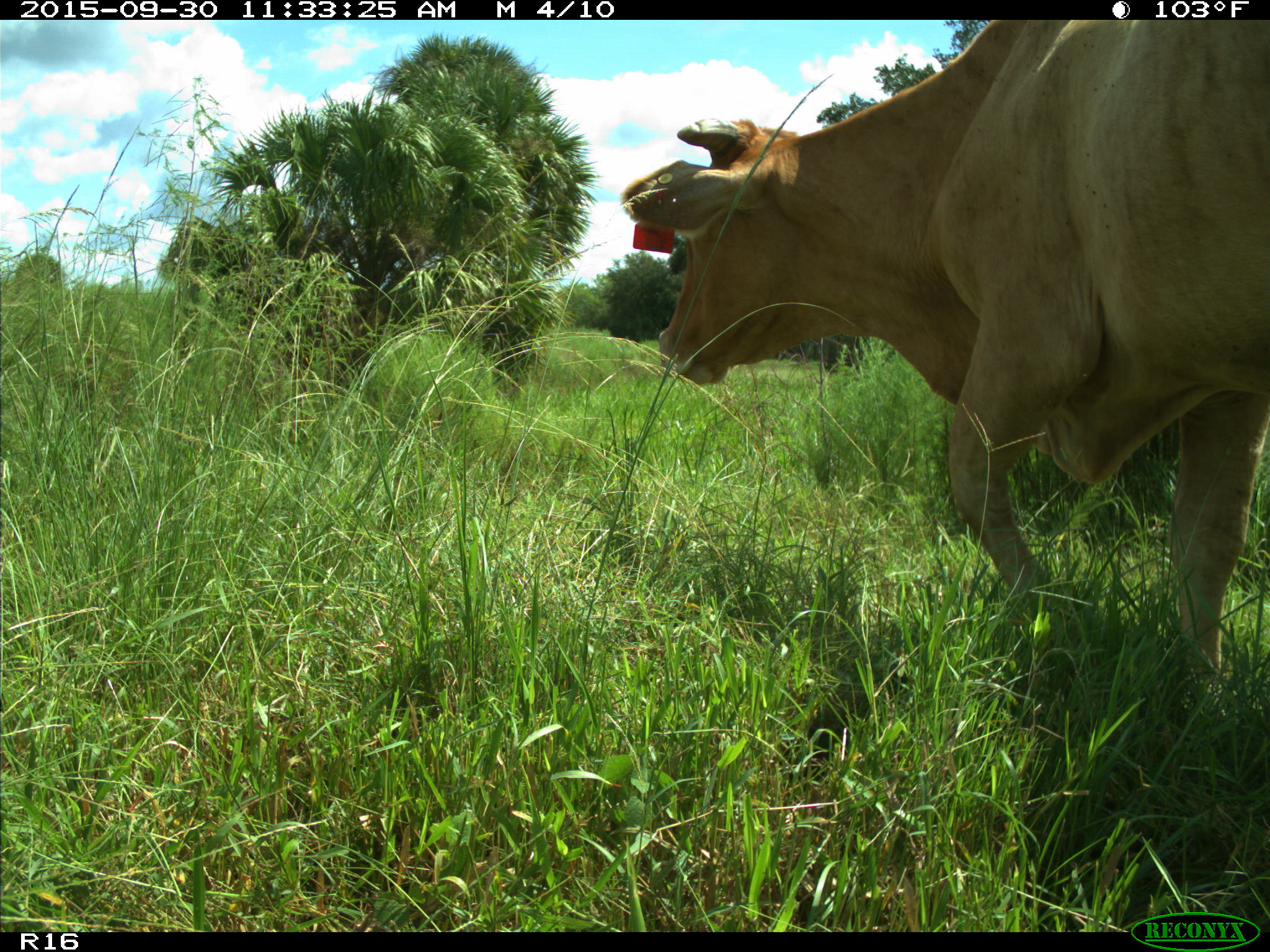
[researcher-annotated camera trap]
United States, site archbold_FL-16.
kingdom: Animalia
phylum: Chordata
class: Mammalia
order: Artiodactyla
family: Bovidae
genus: Bos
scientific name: Bos taurus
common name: domestic cow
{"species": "Bos taurus (domestic cow)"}